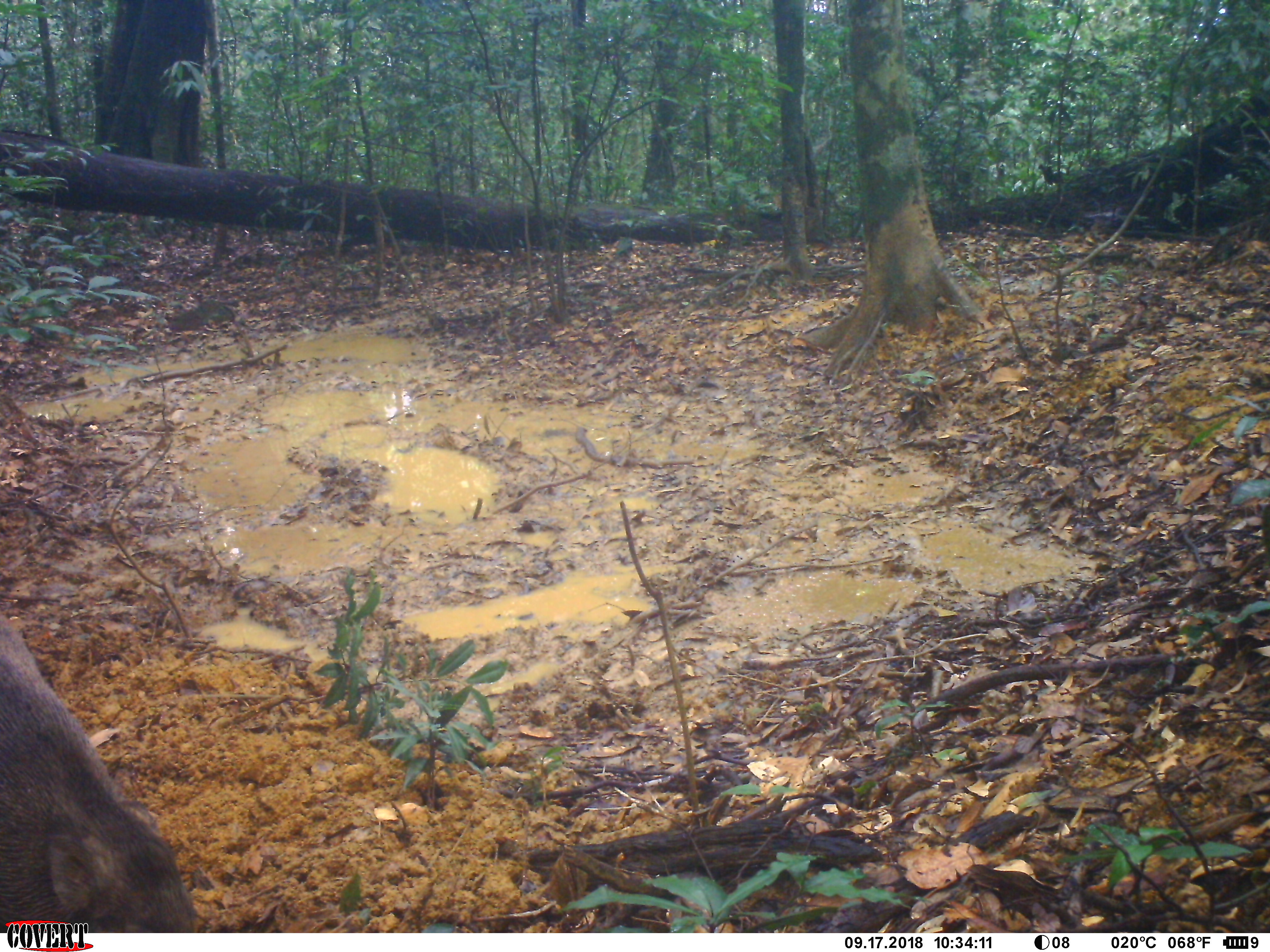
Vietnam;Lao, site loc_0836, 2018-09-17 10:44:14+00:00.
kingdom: Animalia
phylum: Chordata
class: Mammalia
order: Artiodactyla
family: Suidae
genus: Sus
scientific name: Sus scrofa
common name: eurasian wild pig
Eurasian wild pig (Sus scrofa). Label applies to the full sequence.